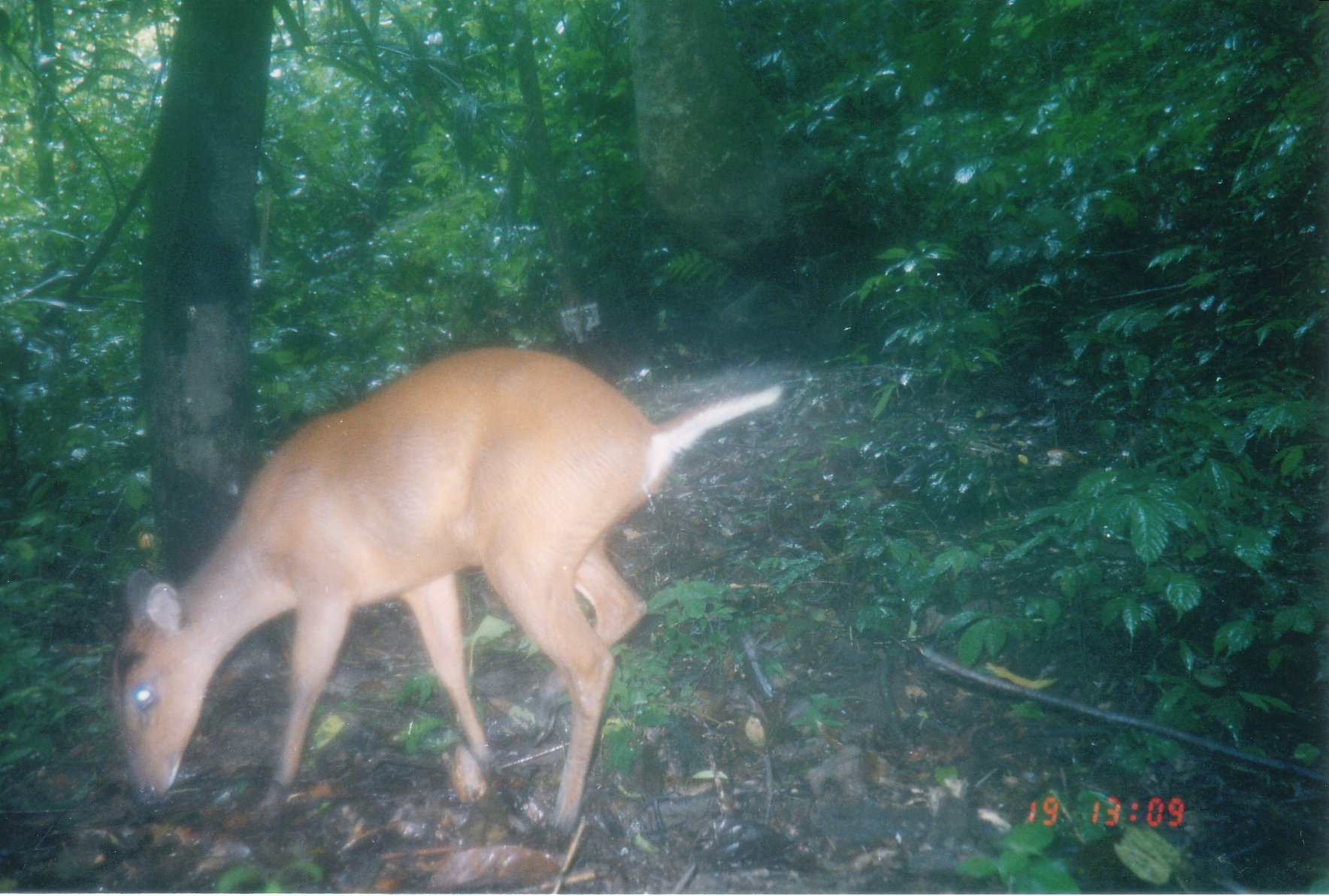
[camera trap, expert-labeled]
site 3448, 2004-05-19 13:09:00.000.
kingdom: Animalia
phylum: Chordata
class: Mammalia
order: Artiodactyla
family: Cervidae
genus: Muntiacus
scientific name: Muntiacus muntjak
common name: southern red muntjac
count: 1